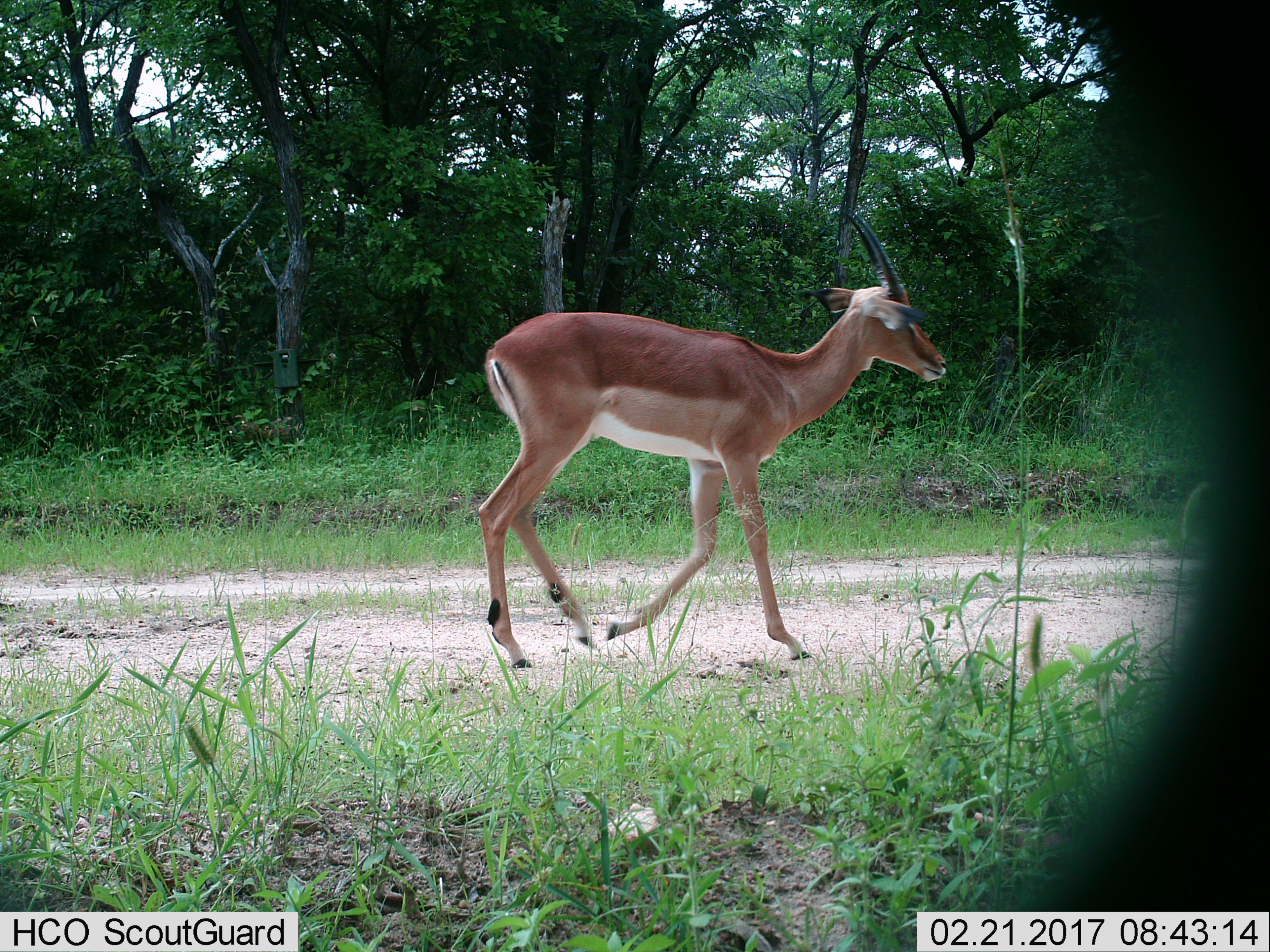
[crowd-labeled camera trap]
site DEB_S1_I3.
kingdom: Animalia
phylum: Chordata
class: Mammalia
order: Artiodactyla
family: Bovidae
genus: Aepyceros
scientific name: Aepyceros melampus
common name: impala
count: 1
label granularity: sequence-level